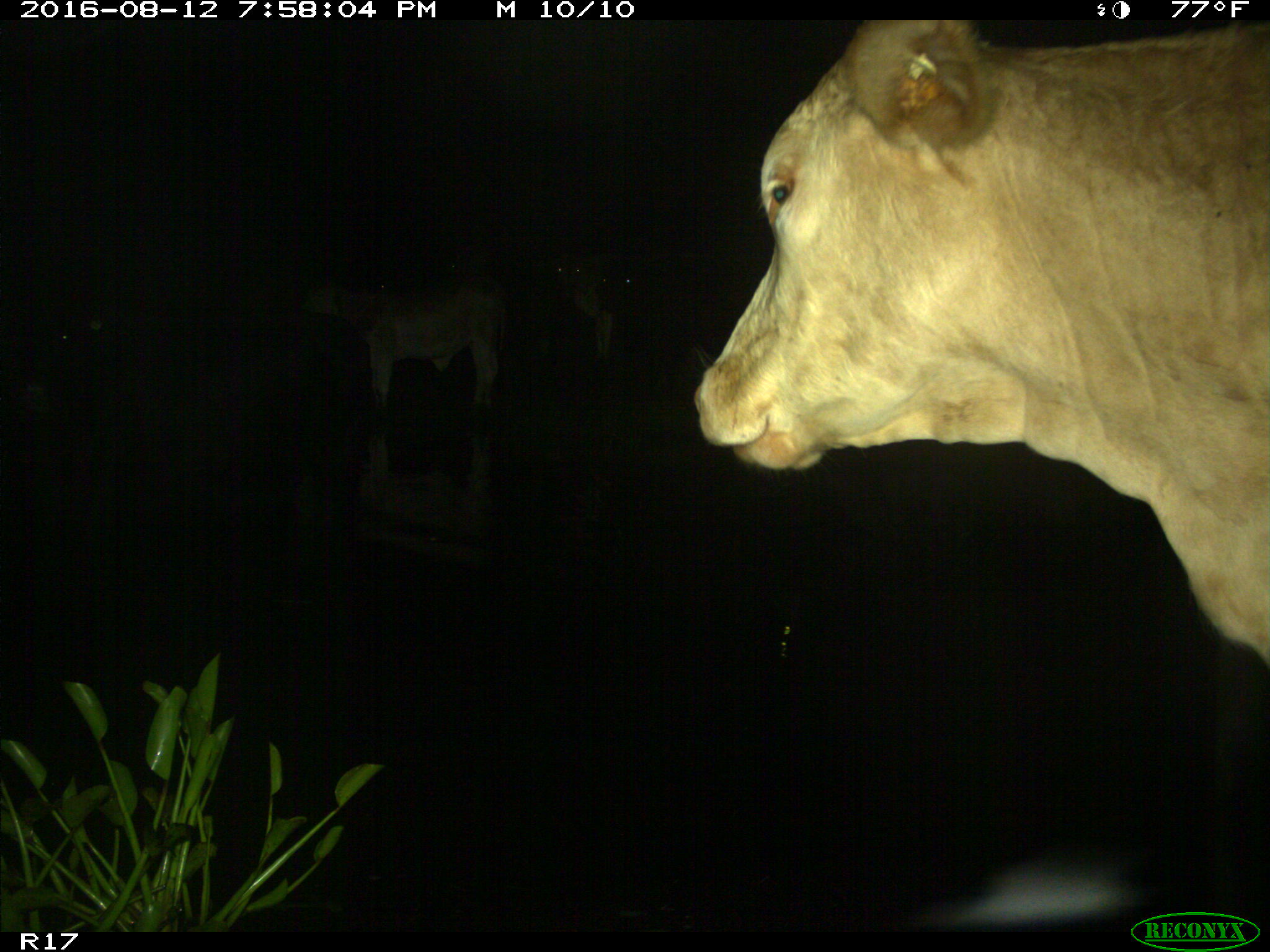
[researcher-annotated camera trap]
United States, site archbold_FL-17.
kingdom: Animalia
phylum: Chordata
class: Mammalia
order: Artiodactyla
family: Bovidae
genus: Bos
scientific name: Bos taurus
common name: domestic cow